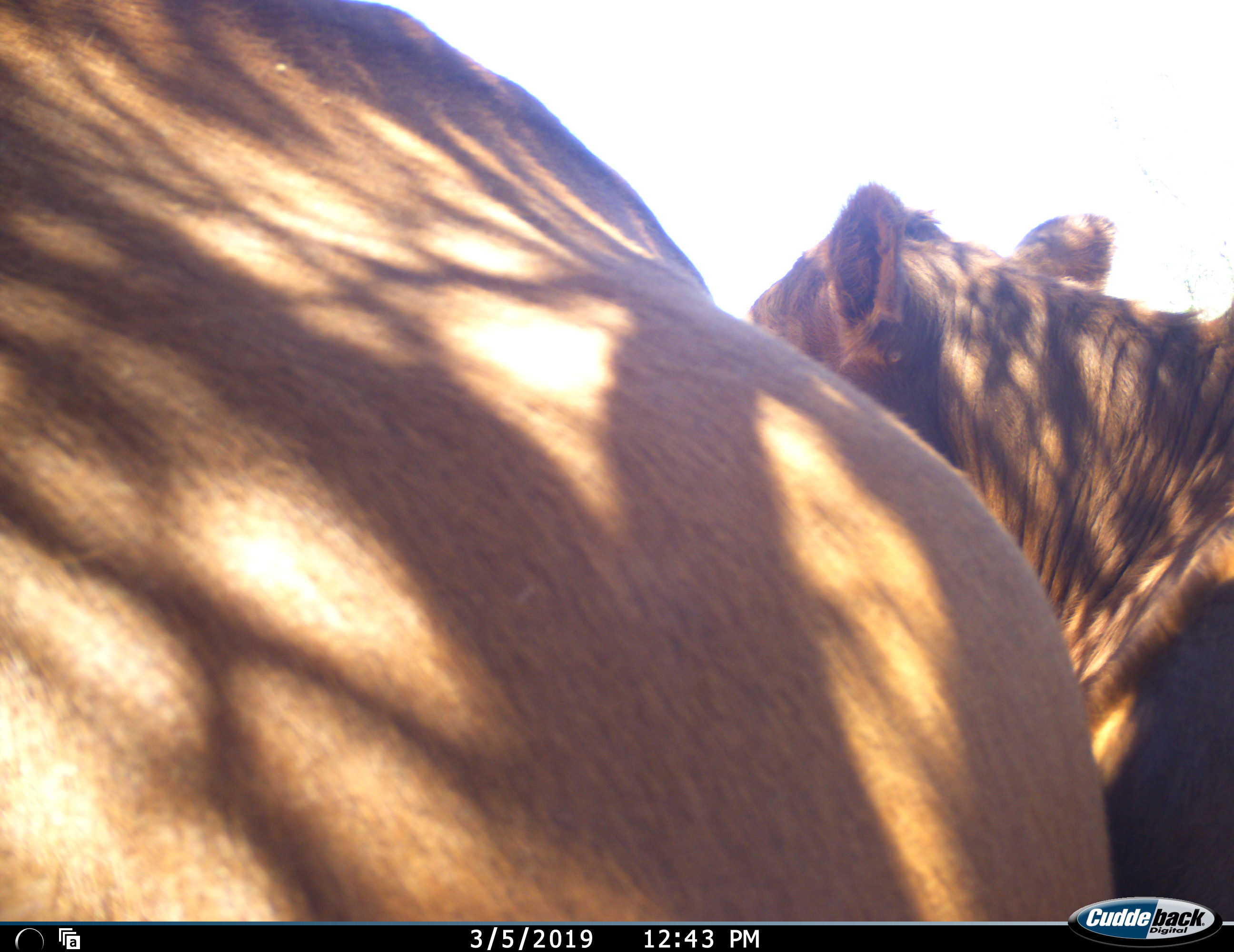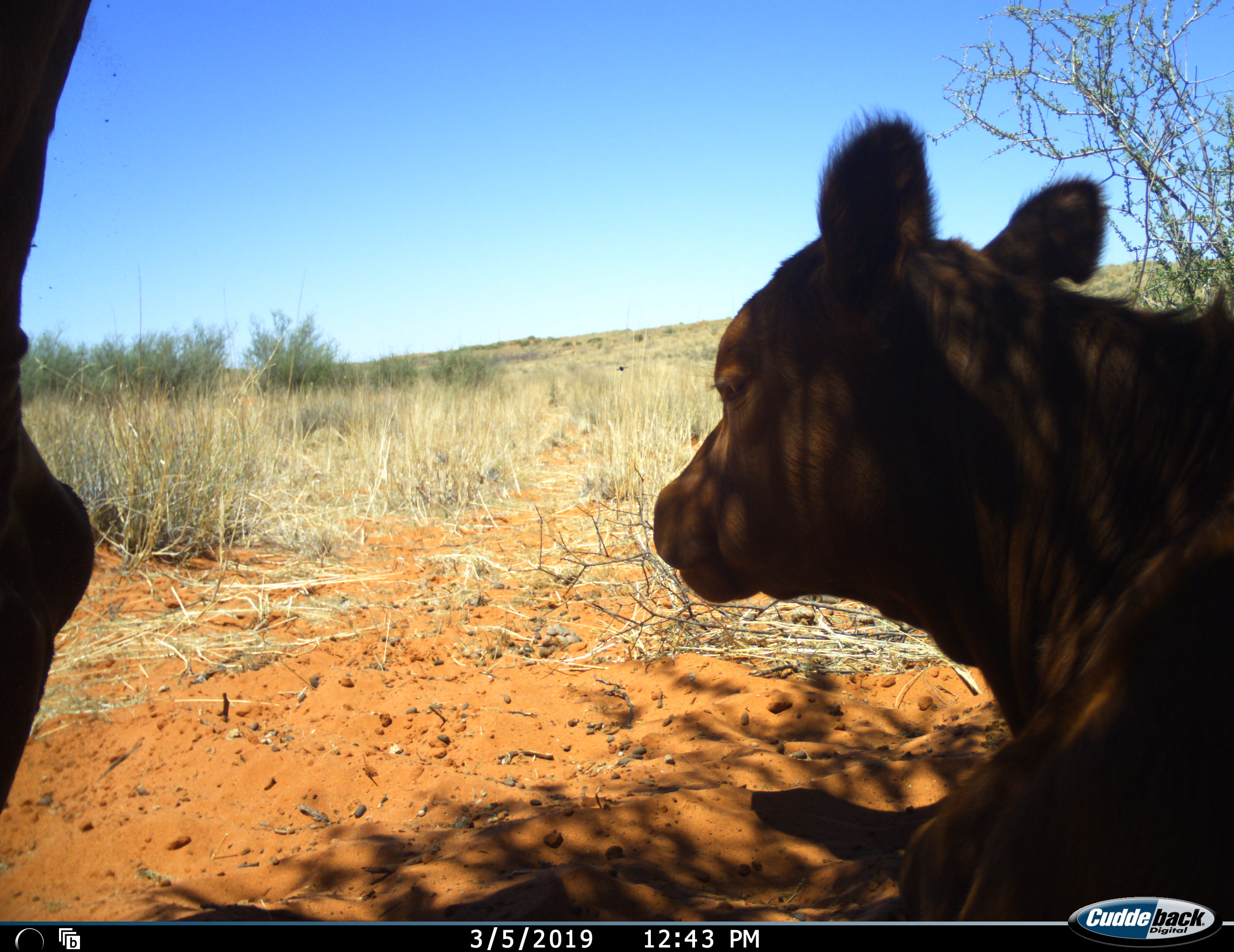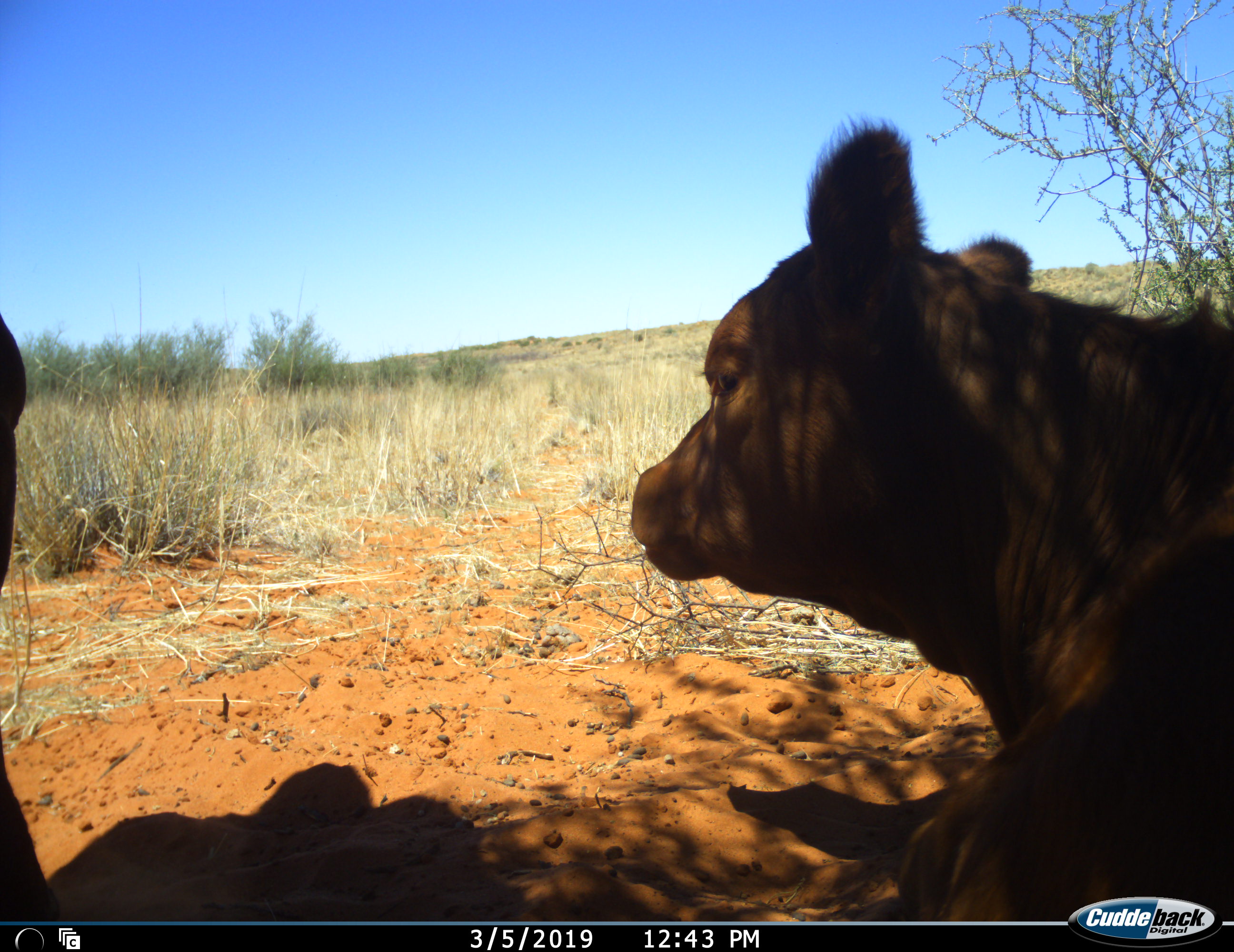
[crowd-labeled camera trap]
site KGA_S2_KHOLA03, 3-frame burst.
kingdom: Animalia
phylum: Chordata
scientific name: Vertebrata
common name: domestic animal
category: domesticanimal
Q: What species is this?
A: Domesticanimal (domestic animal) (Vertebrata).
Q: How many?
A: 2.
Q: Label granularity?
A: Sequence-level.